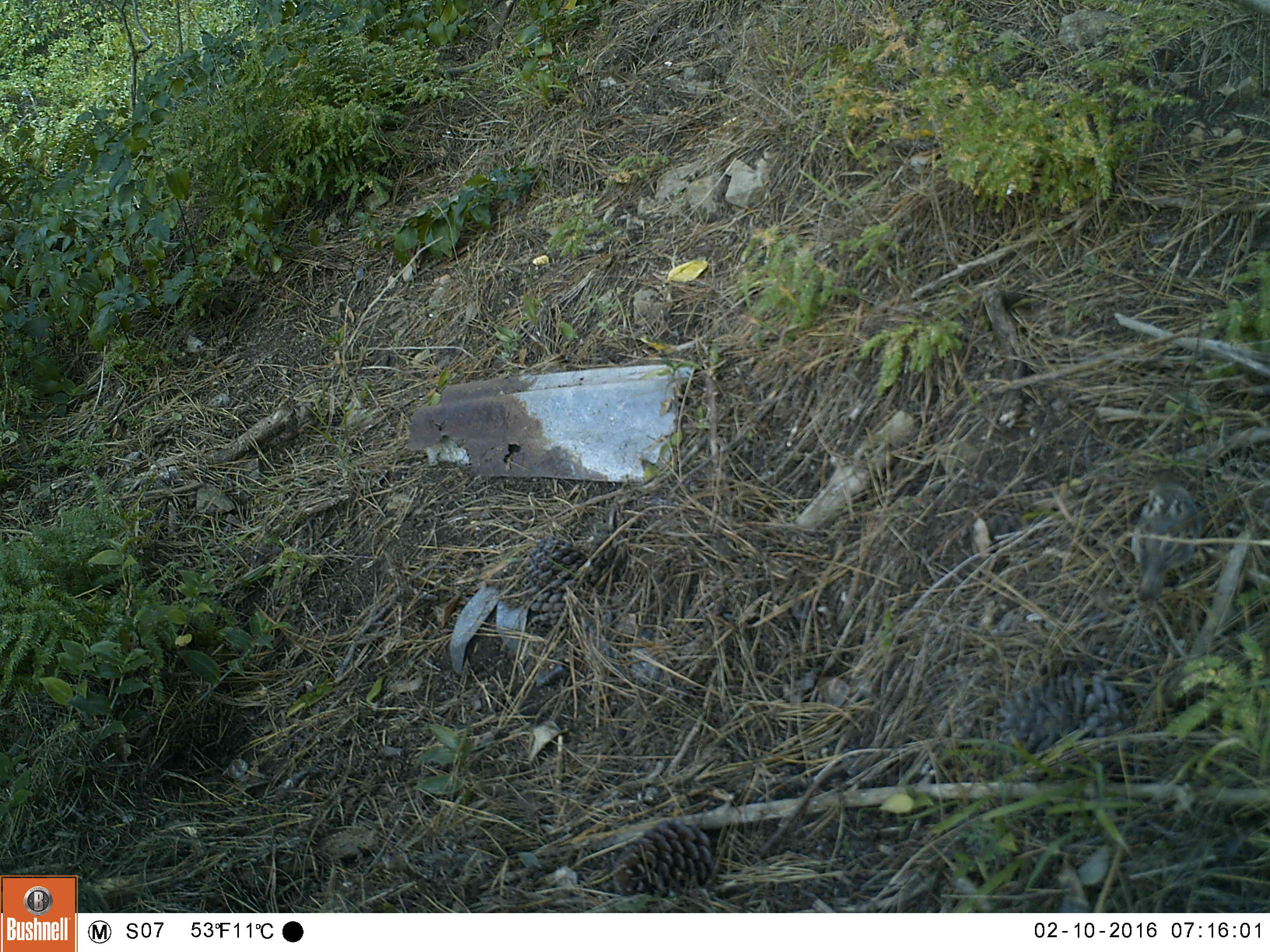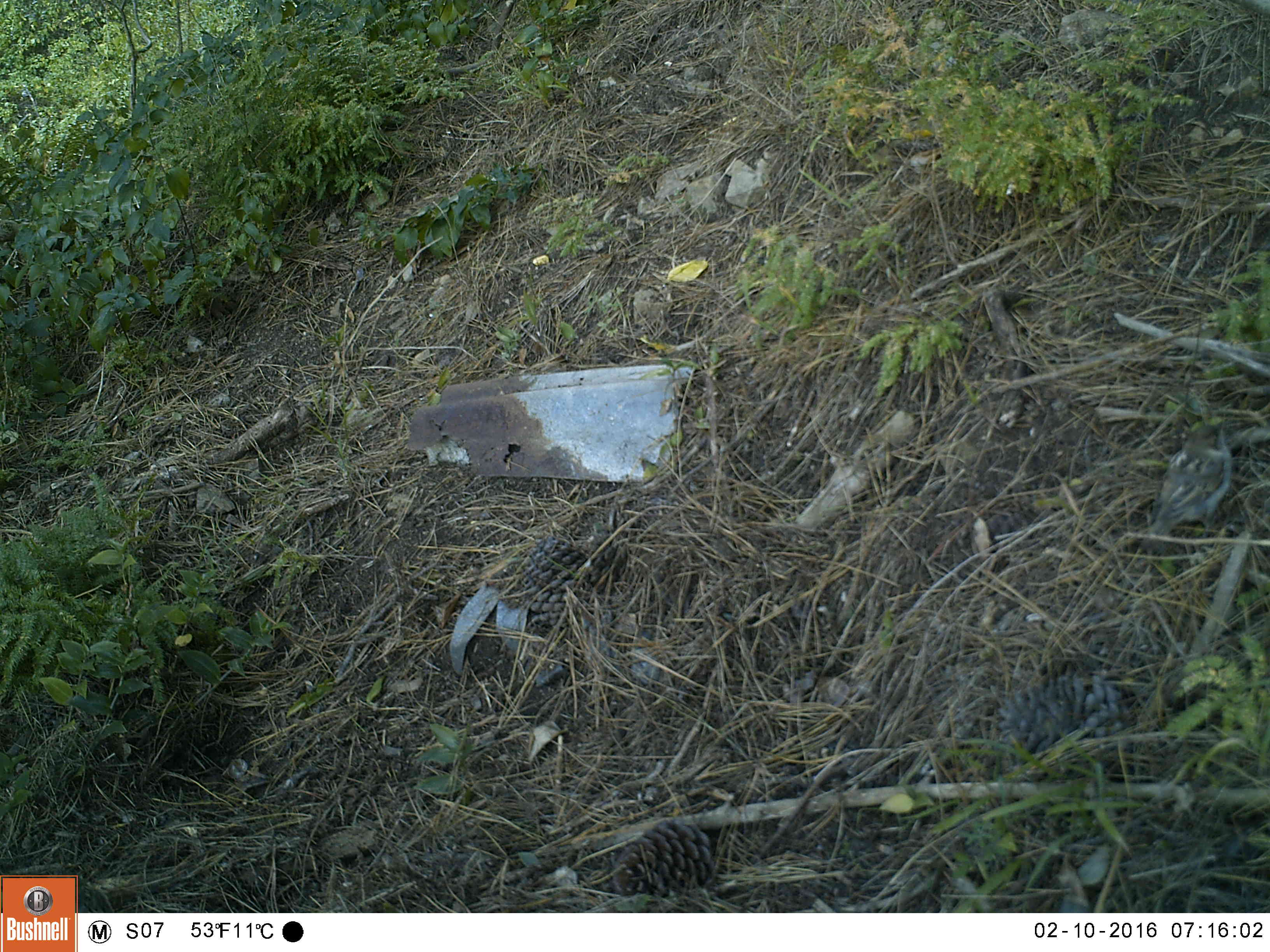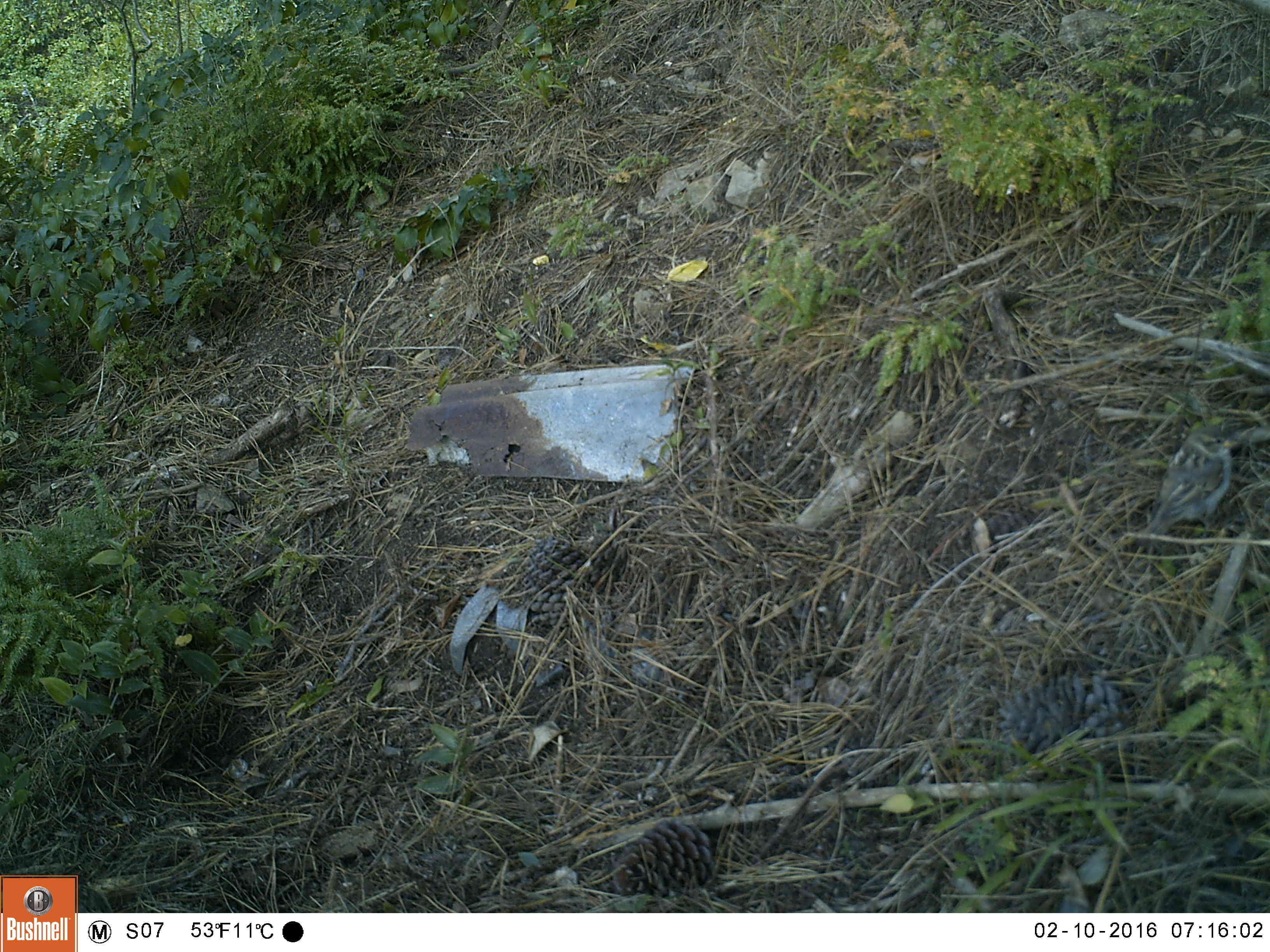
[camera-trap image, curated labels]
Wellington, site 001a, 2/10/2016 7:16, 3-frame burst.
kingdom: Animalia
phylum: Chordata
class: Aves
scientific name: Aves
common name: bird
Bird (Aves).